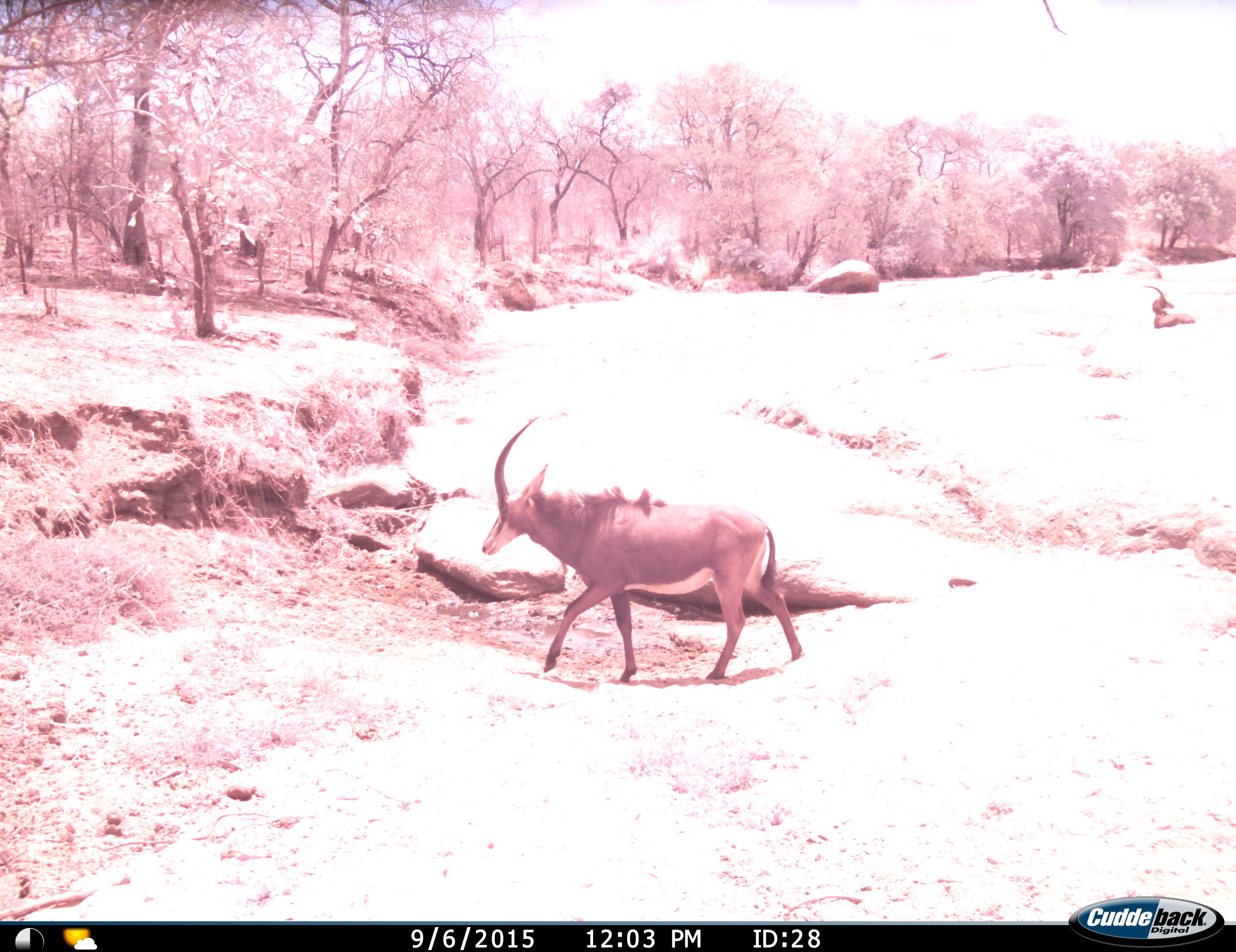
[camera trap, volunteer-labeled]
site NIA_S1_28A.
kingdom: Animalia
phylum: Chordata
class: Mammalia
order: Artiodactyla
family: Bovidae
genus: Hippotragus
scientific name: Hippotragus niger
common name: sable antelope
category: sable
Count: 2.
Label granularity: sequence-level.